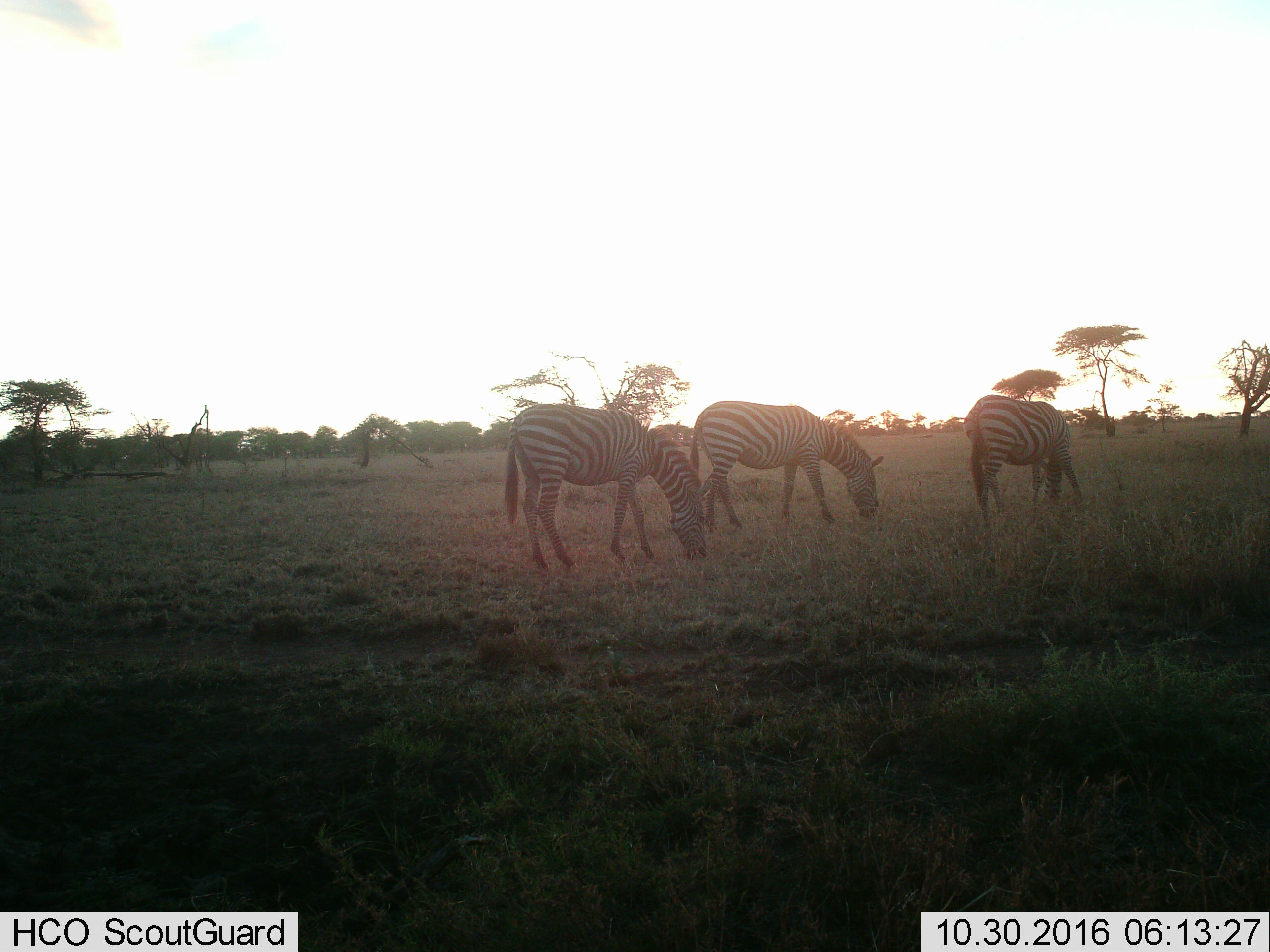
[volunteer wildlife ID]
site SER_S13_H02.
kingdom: Animalia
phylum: Chordata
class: Mammalia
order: Perissodactyla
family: Equidae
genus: Equus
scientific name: Equus quagga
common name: plains zebra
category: zebraplains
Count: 3.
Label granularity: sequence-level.